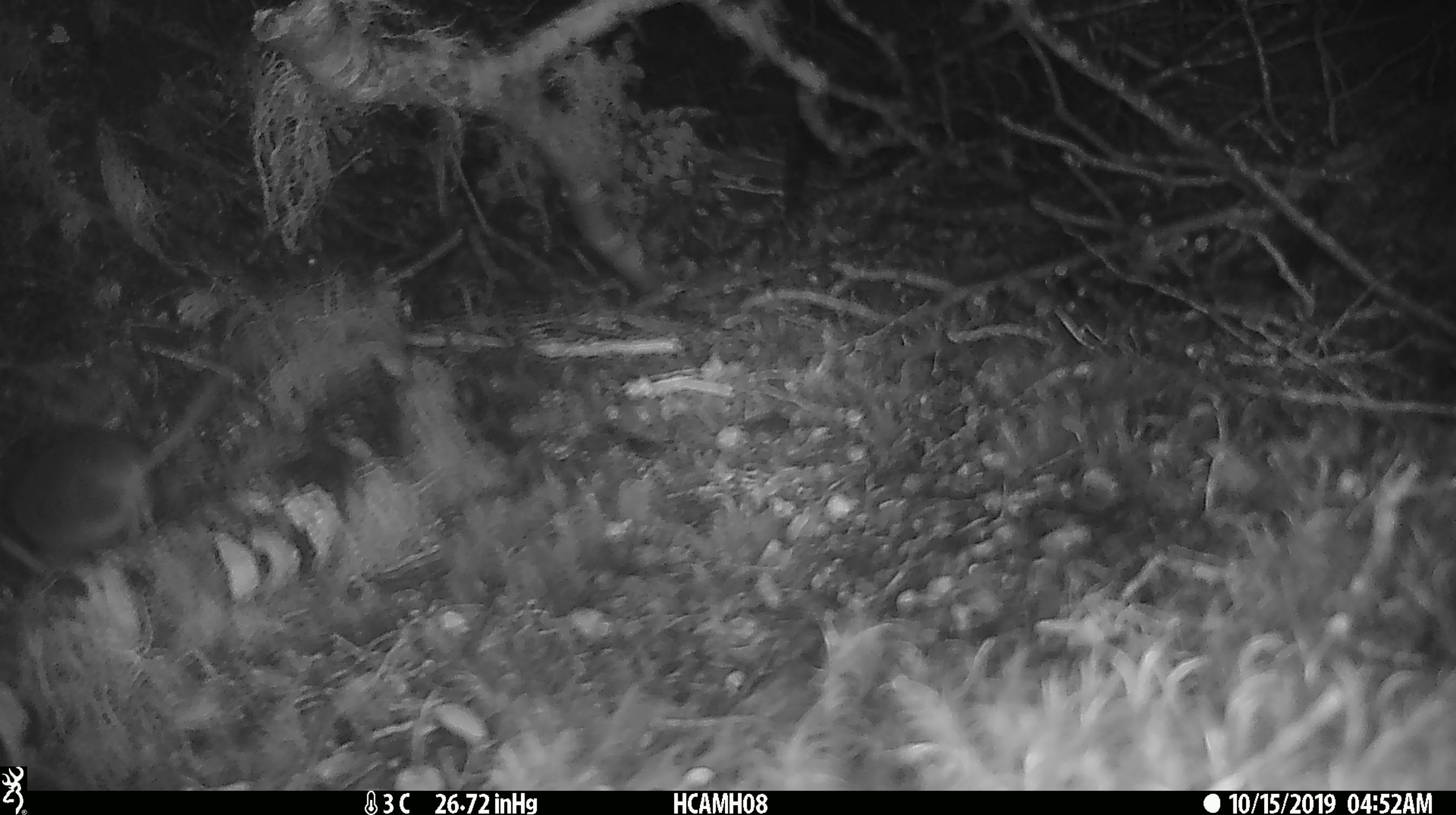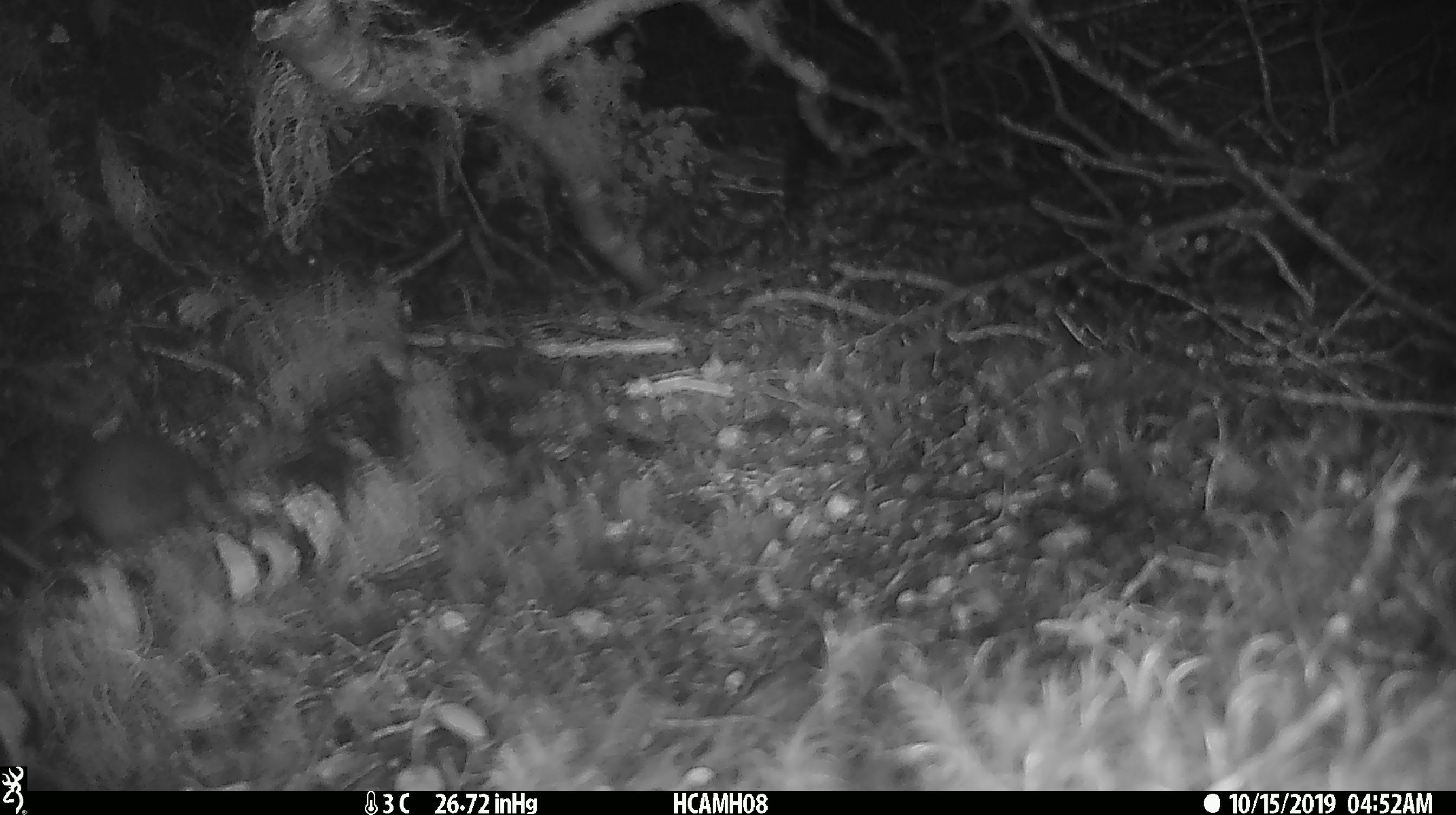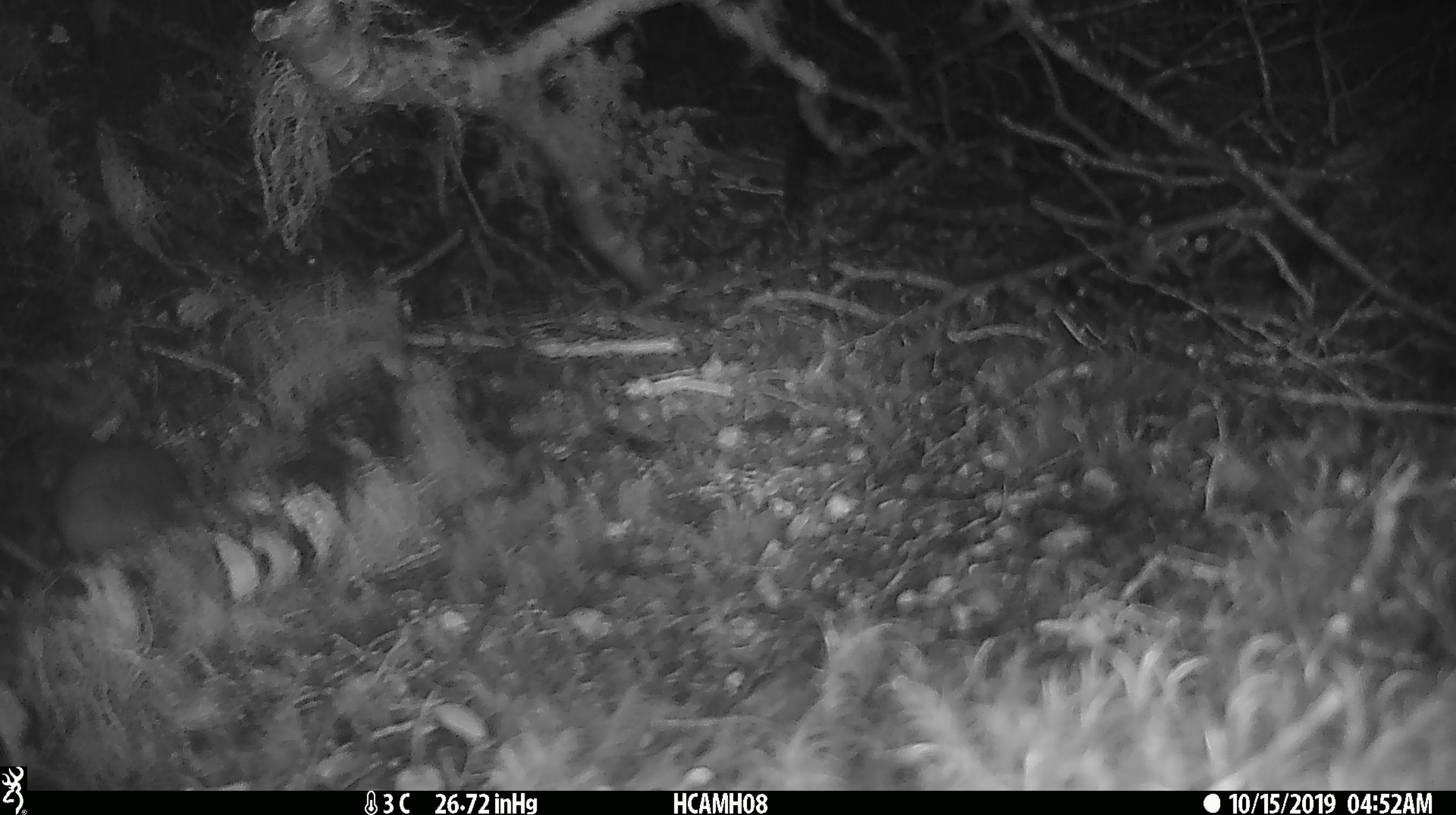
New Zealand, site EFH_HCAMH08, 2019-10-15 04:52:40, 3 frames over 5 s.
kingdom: Animalia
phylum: Chordata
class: Mammalia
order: Rodentia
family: Muridae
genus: Mus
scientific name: Mus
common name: mouse